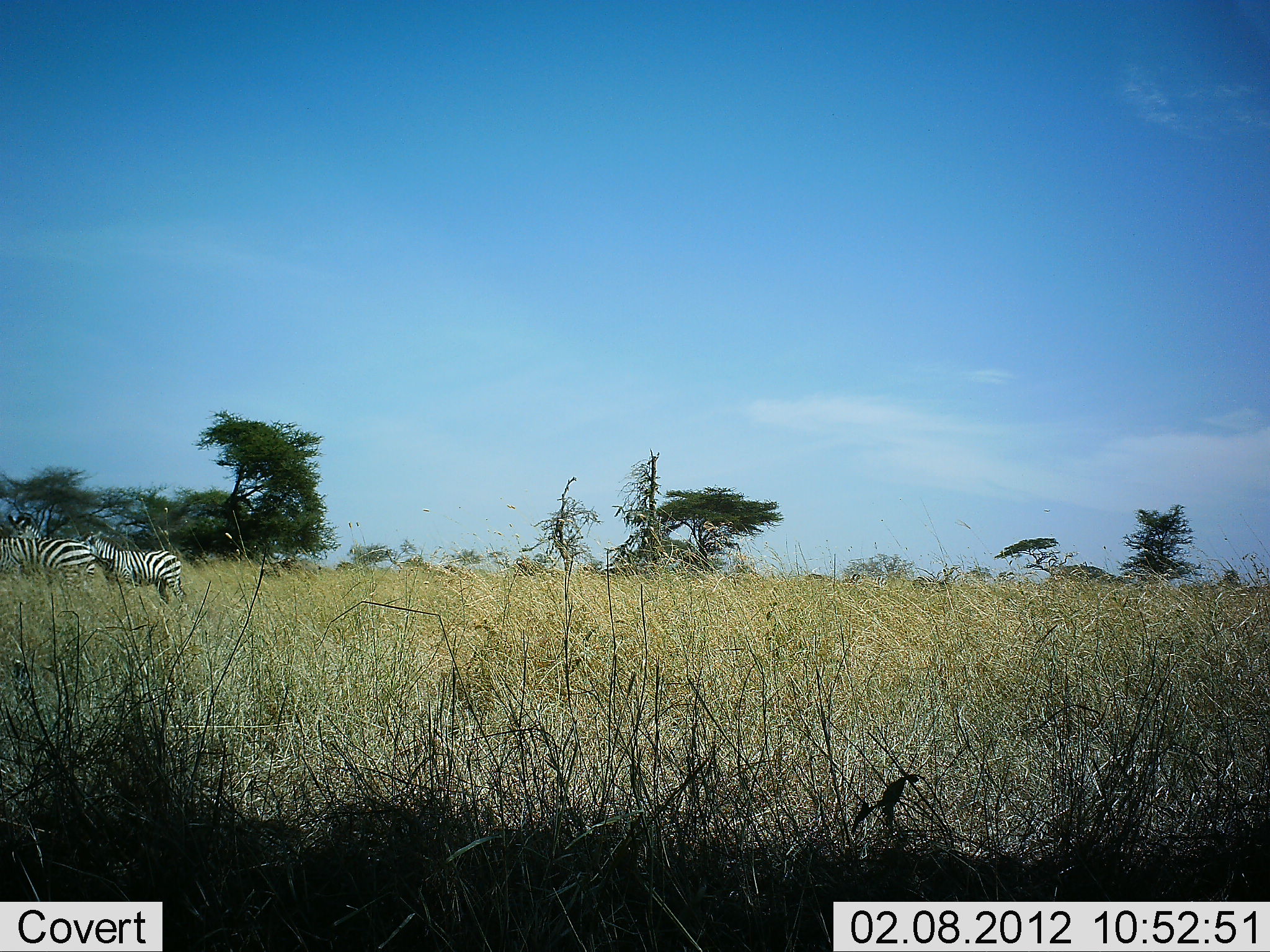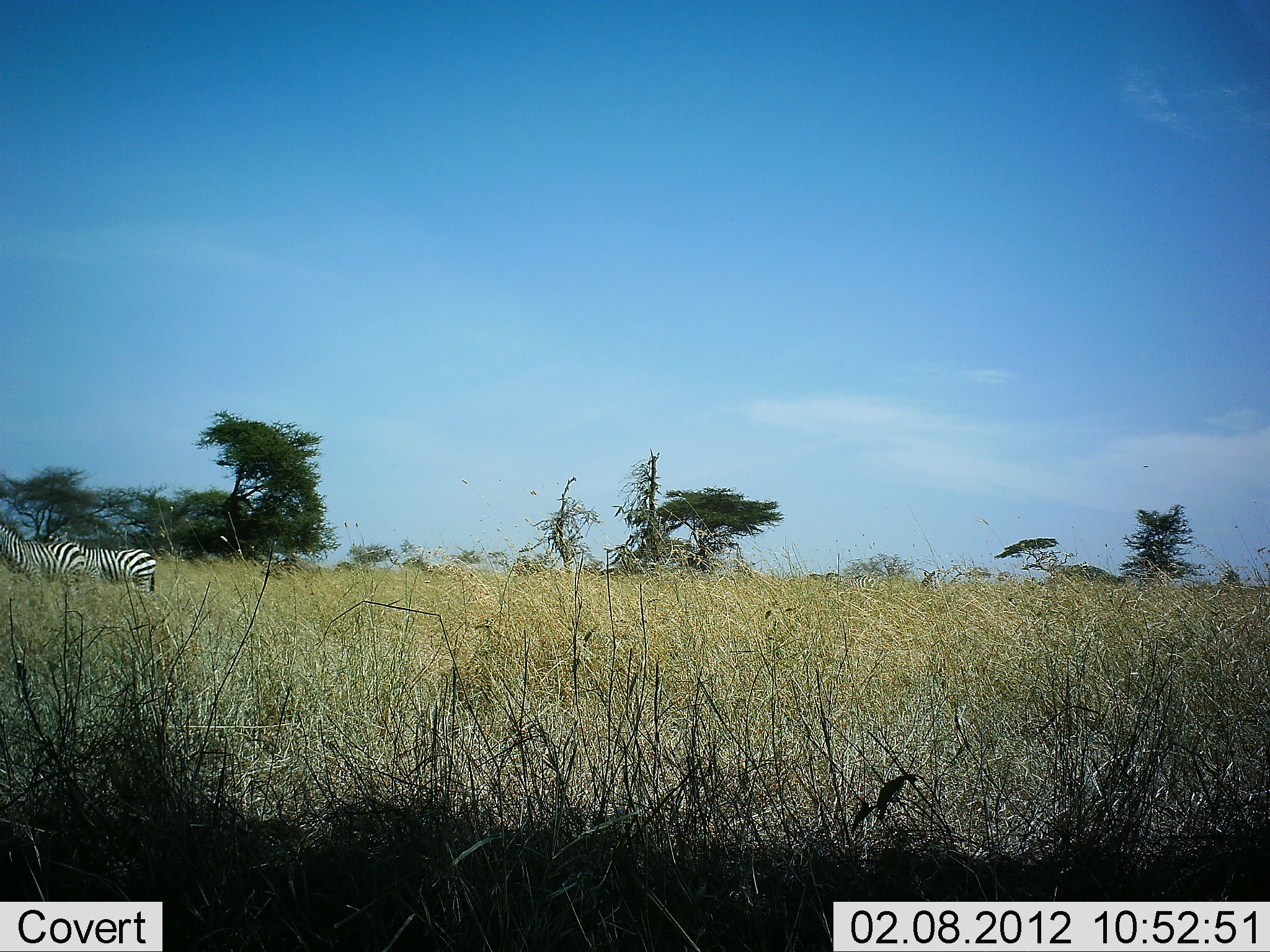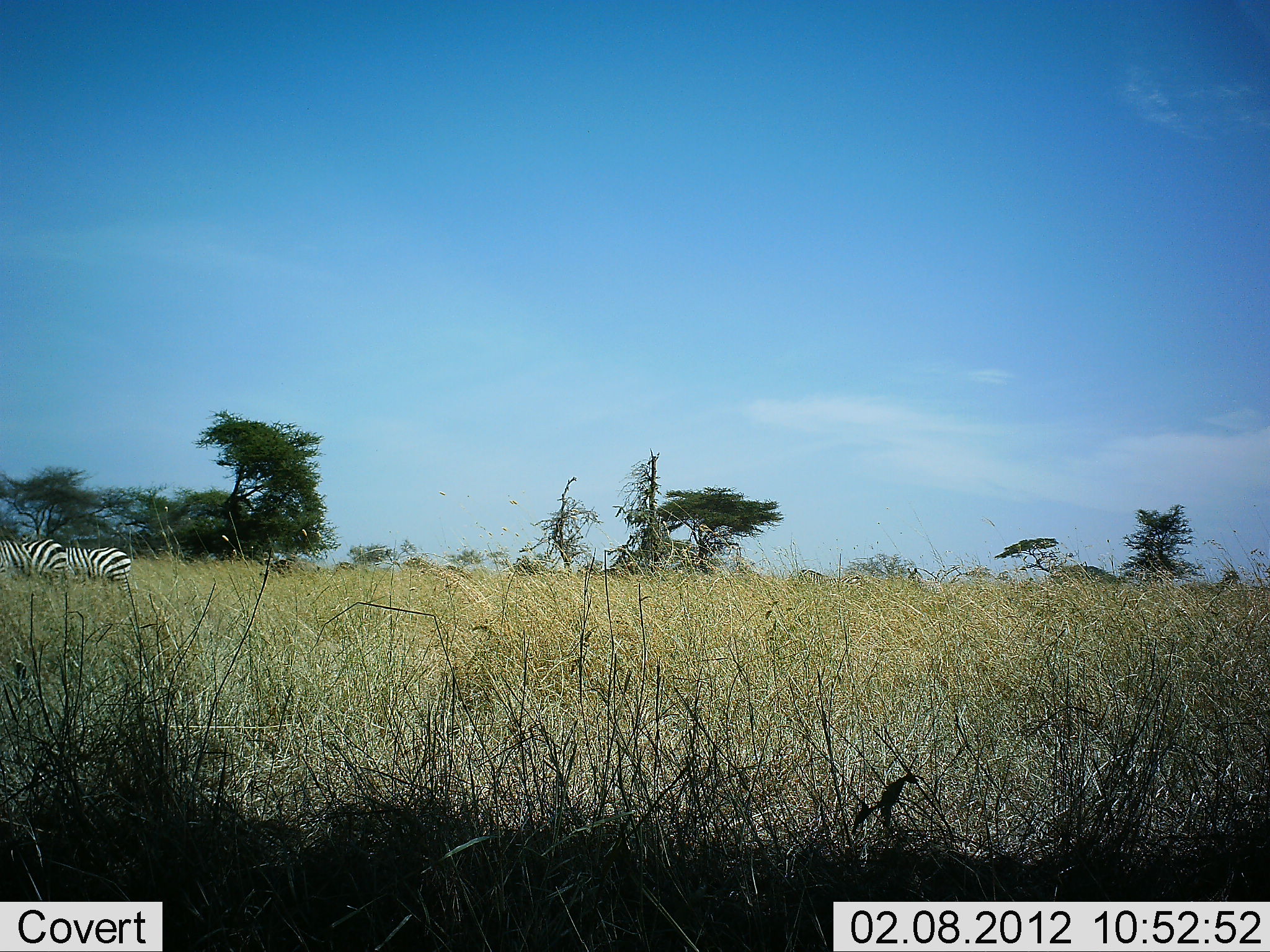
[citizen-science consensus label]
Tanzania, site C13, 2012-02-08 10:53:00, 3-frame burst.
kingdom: Animalia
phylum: Chordata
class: Mammalia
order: Perissodactyla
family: Equidae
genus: Equus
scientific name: Equus quagga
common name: plains zebra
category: zebra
Zebra (plains zebra) (Equus quagga), count 2. Behavior (volunteer vote fractions): standing 40%, resting 0%, moving 60%, interacting 0%. Young present (vote fraction): 0%. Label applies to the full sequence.